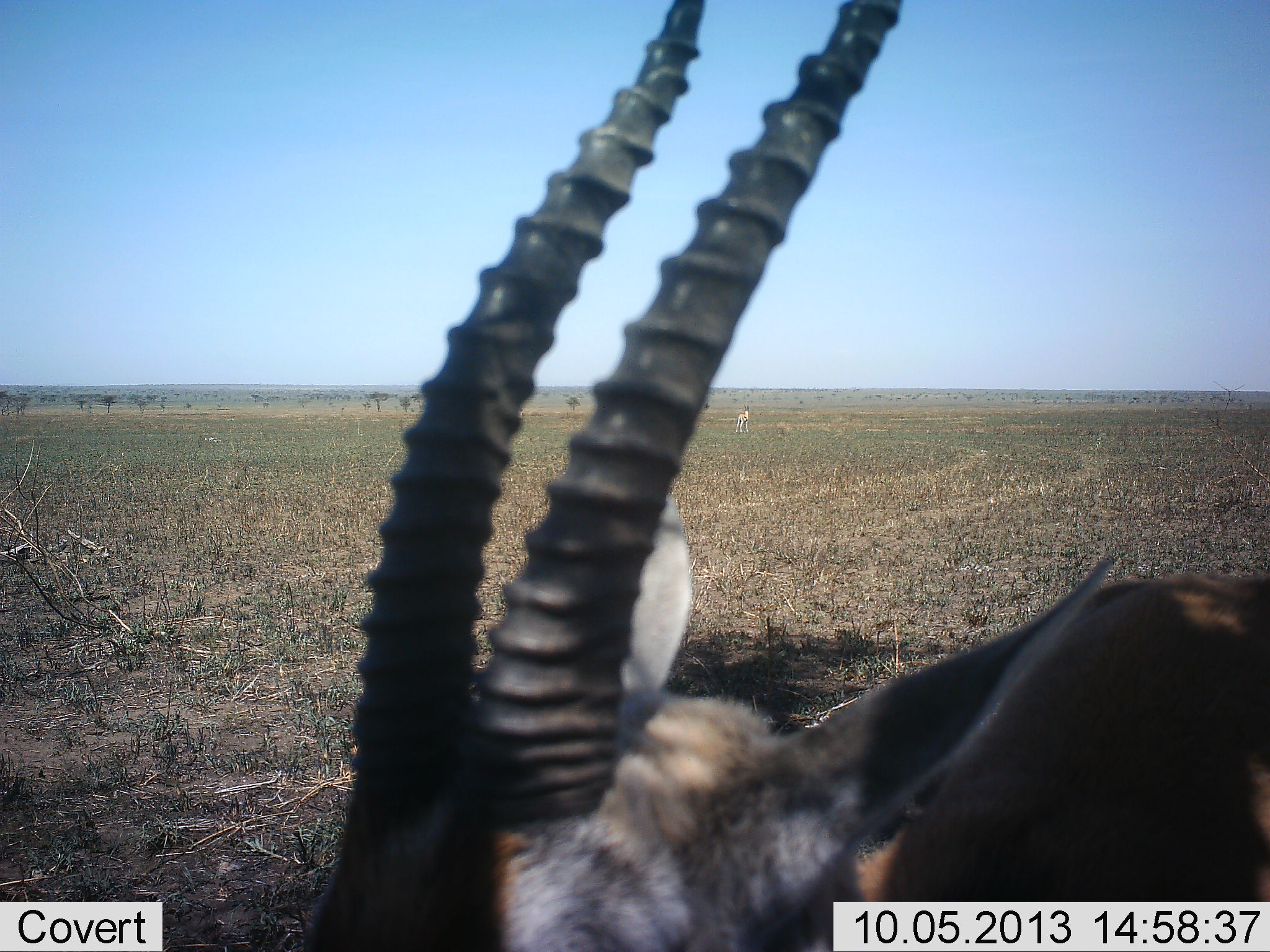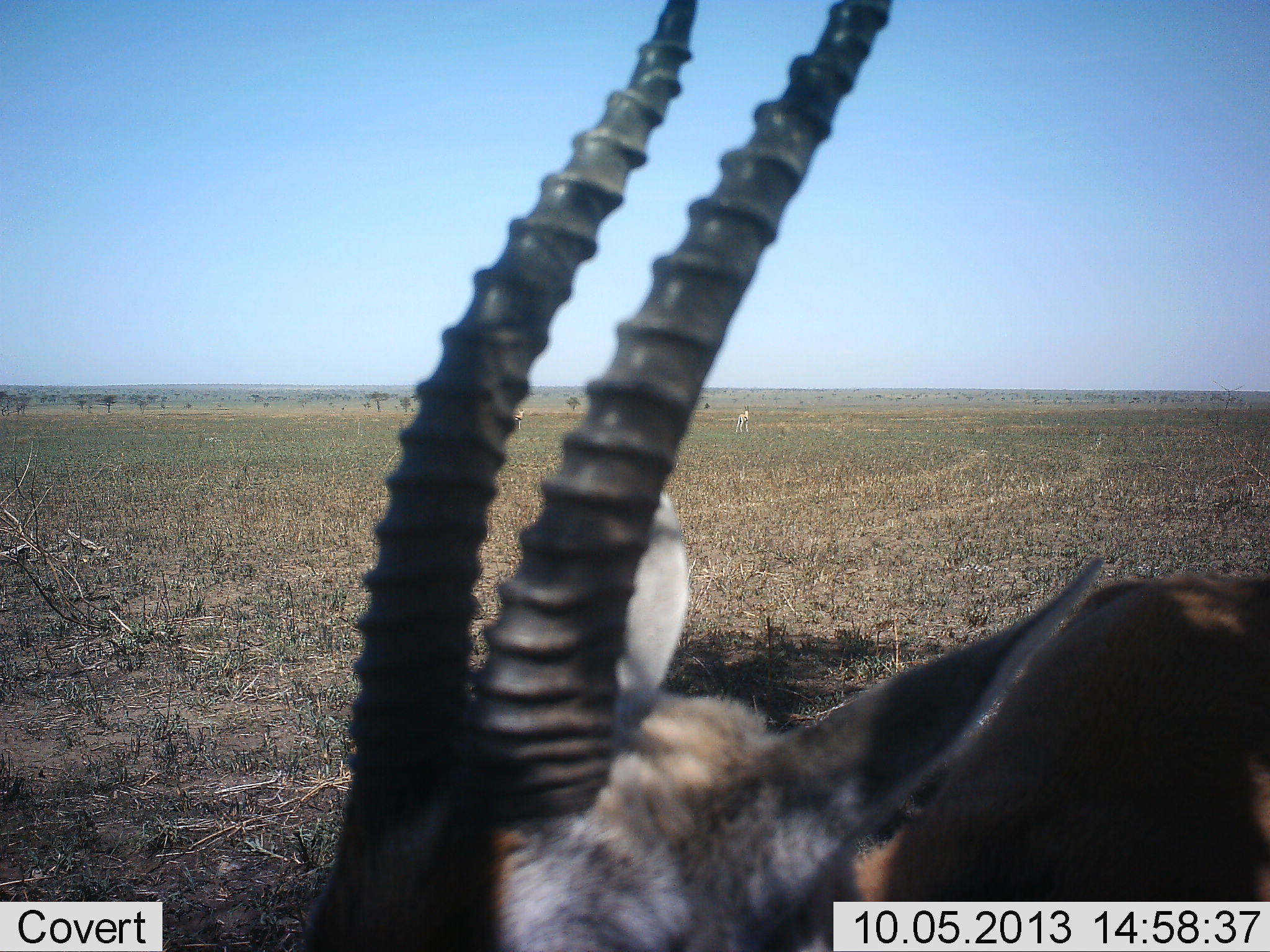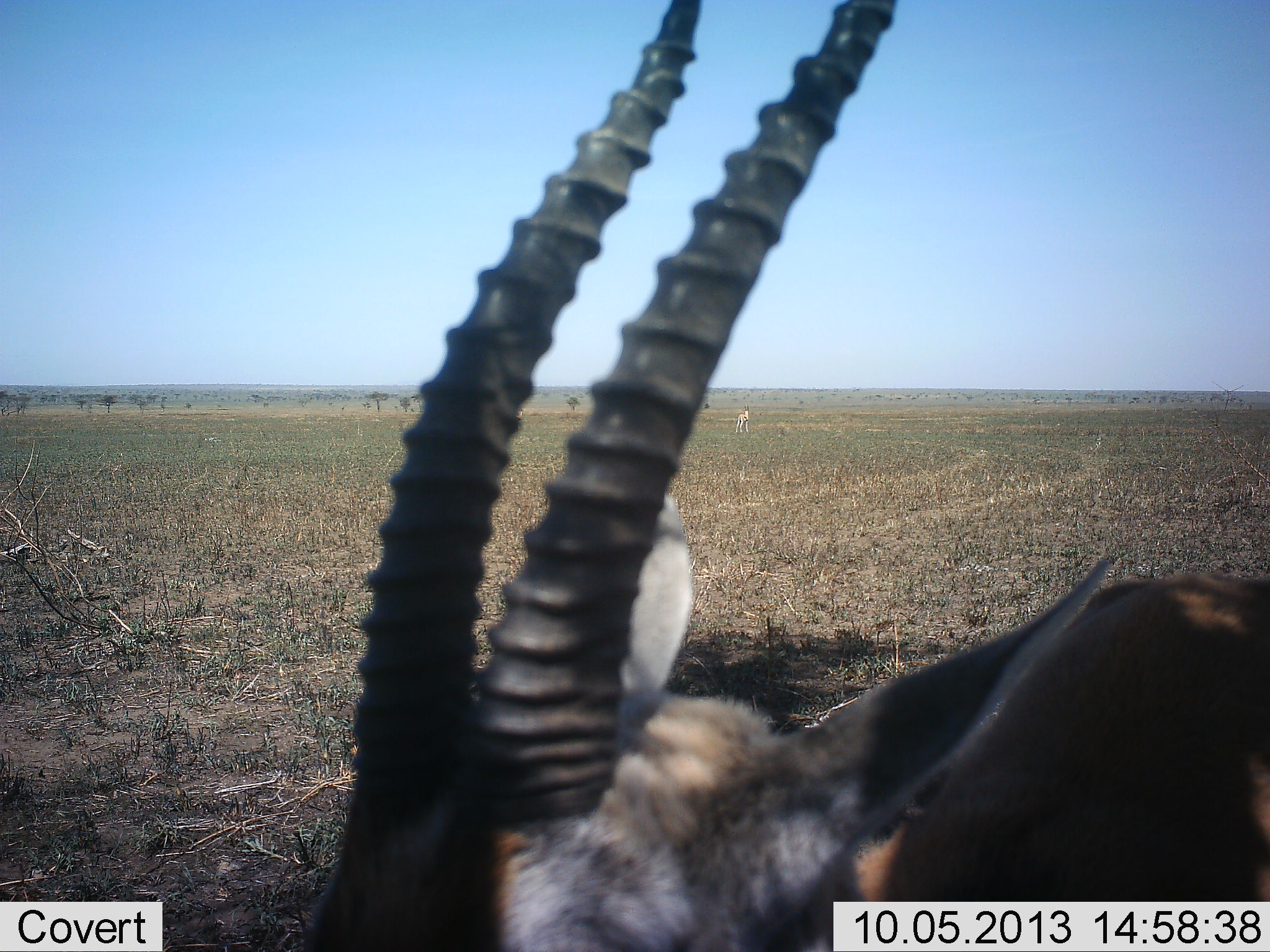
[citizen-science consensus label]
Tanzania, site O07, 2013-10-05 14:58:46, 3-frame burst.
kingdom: Animalia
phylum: Chordata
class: Mammalia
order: Artiodactyla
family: Bovidae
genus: Eudorcas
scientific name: Eudorcas thomsonii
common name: thomson's gazelle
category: gazellethomsons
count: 1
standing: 92%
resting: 0%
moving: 4%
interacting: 4%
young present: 0%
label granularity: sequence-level